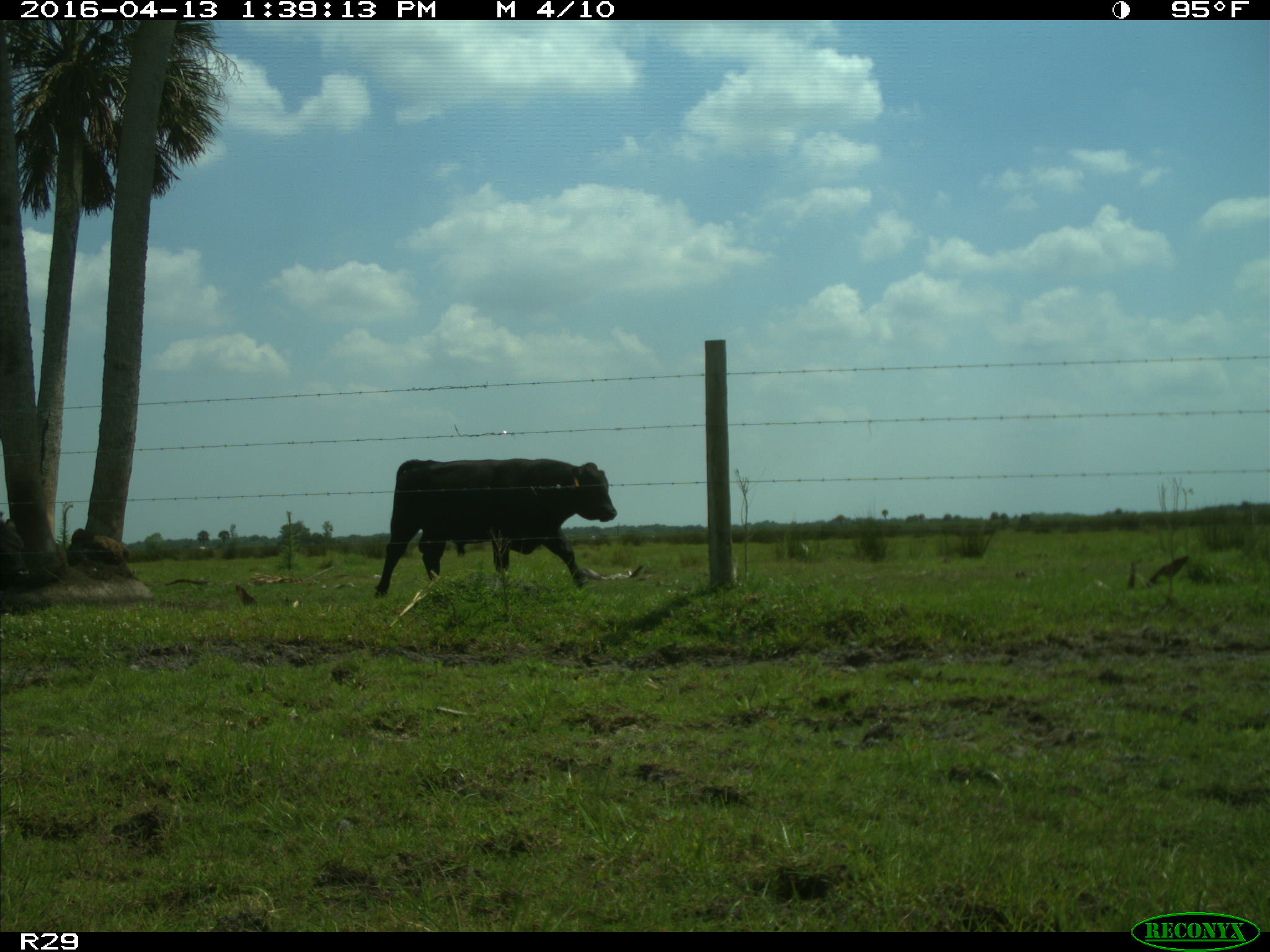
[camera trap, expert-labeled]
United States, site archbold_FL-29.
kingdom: Animalia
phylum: Chordata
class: Mammalia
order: Artiodactyla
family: Bovidae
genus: Bos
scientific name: Bos taurus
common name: domestic cow